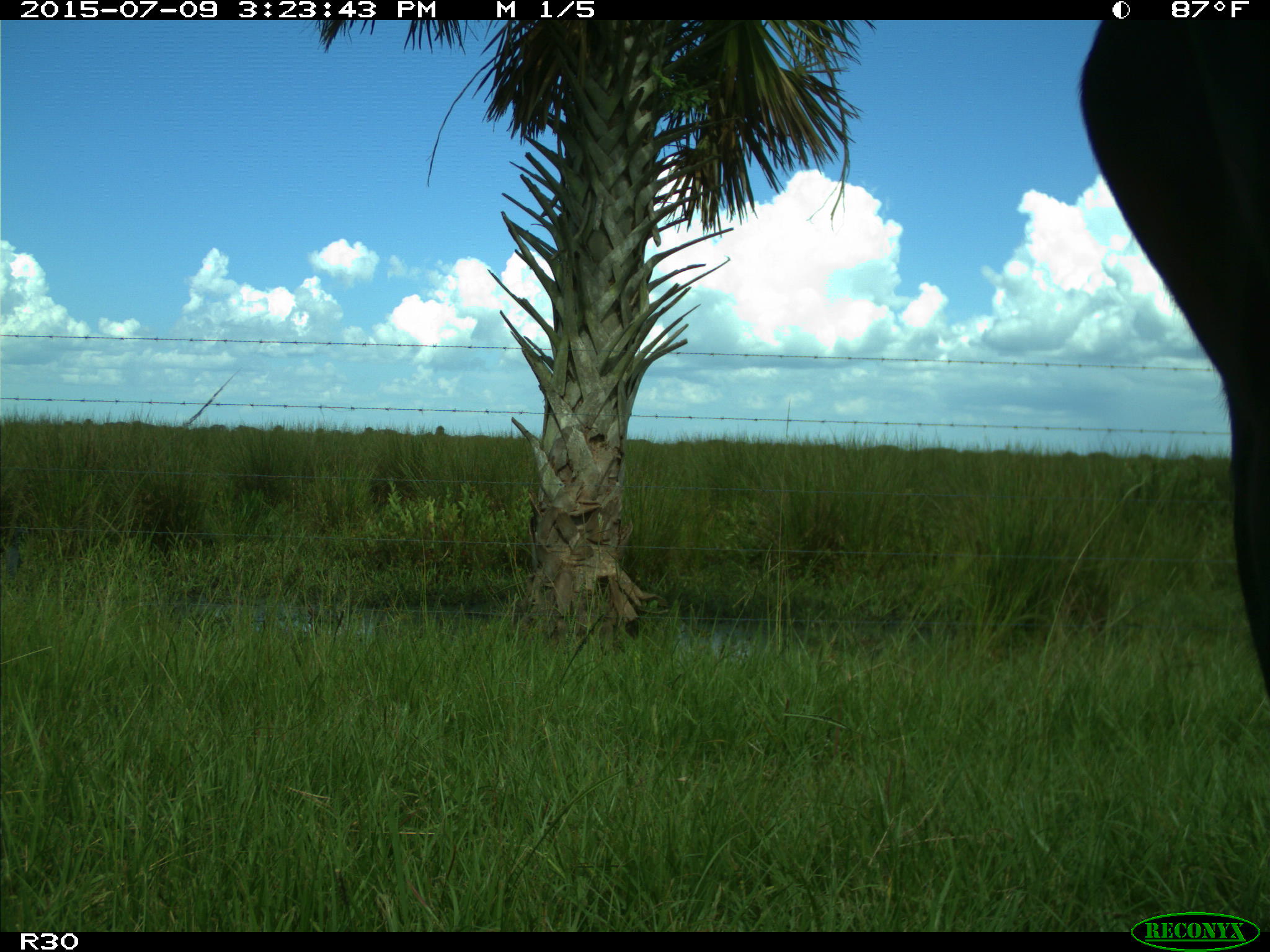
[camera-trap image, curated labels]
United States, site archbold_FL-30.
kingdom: Animalia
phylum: Chordata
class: Mammalia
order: Artiodactyla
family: Bovidae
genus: Bos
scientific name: Bos taurus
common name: domestic cow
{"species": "Bos taurus (domestic cow)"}